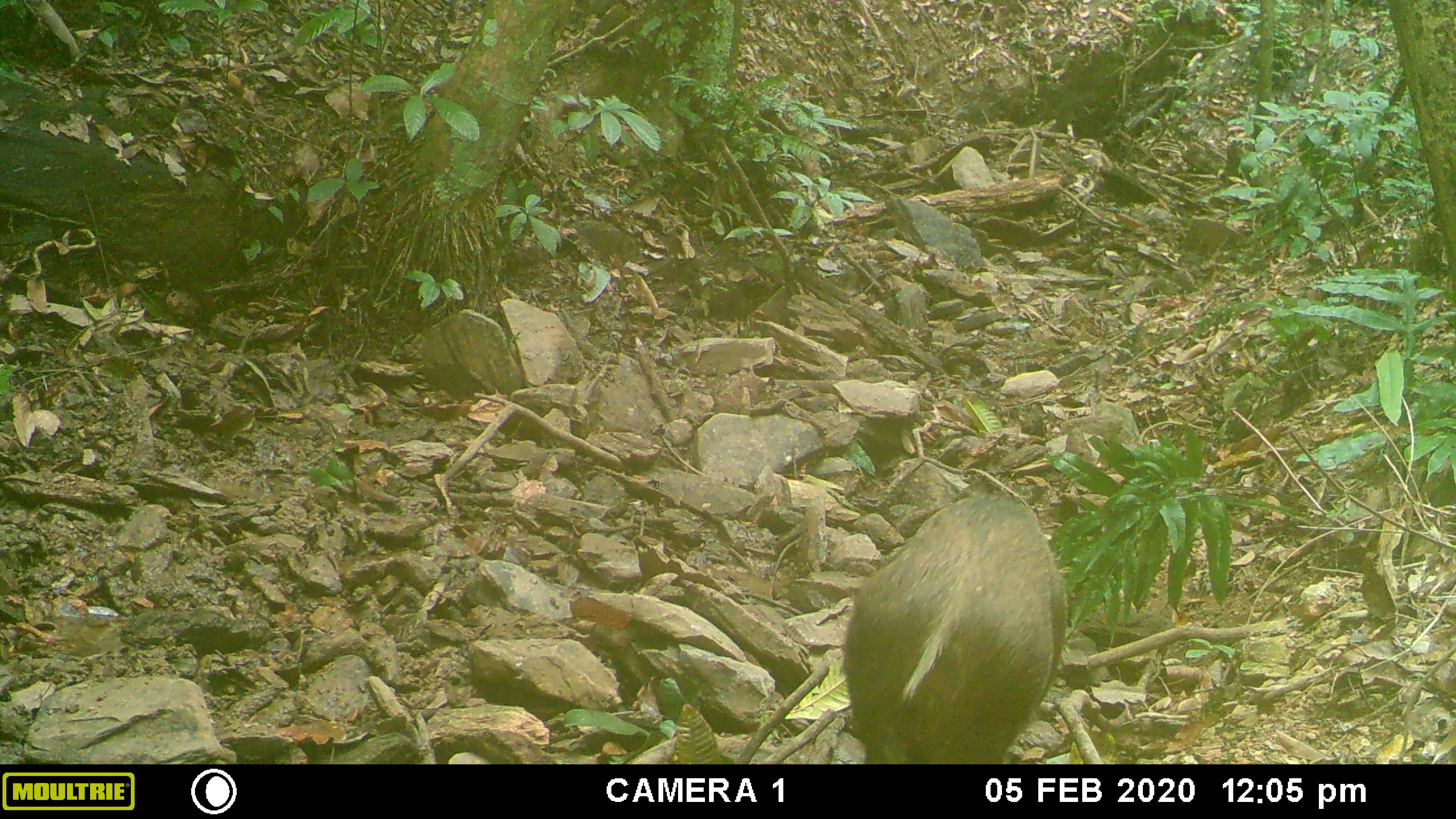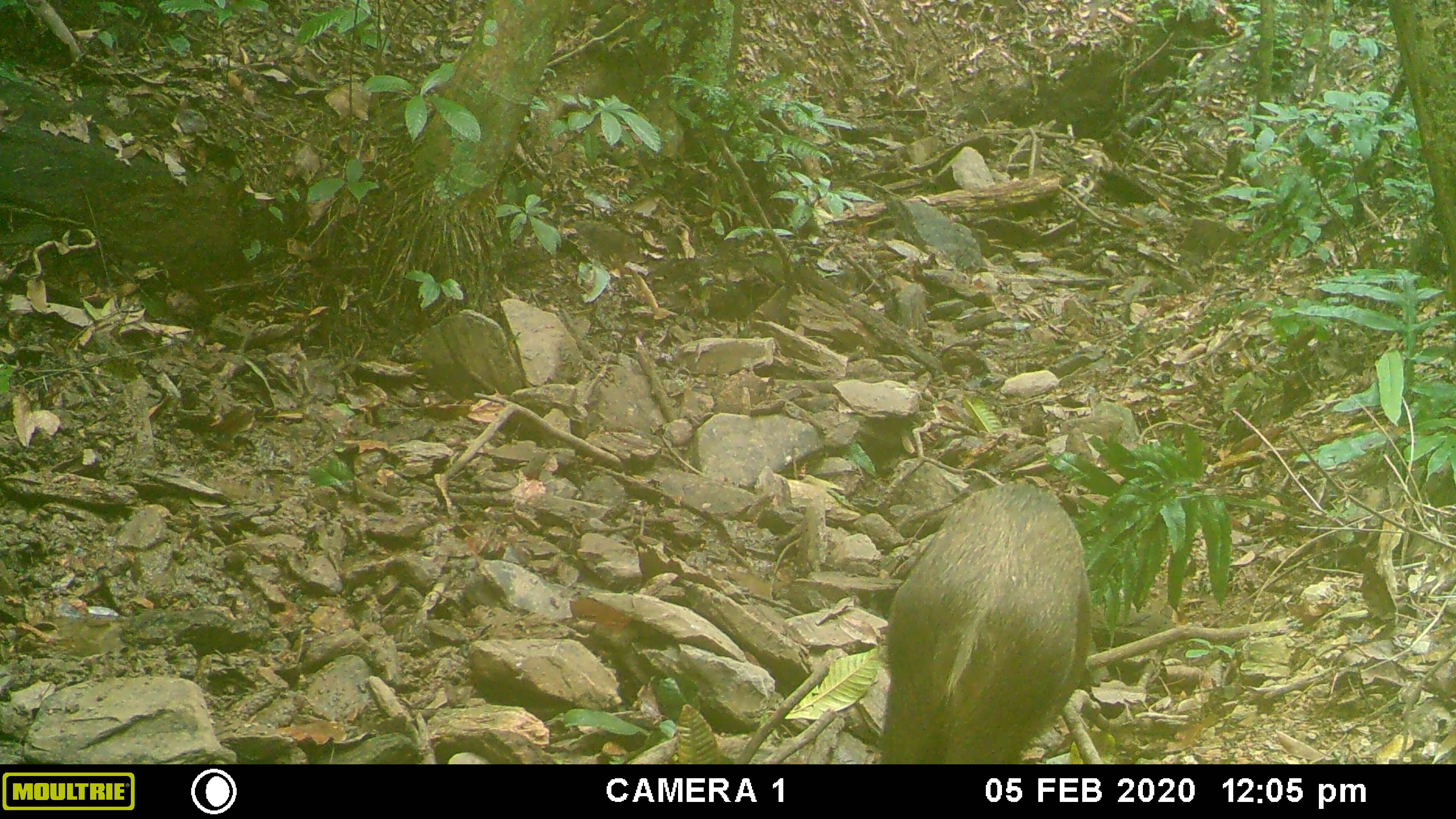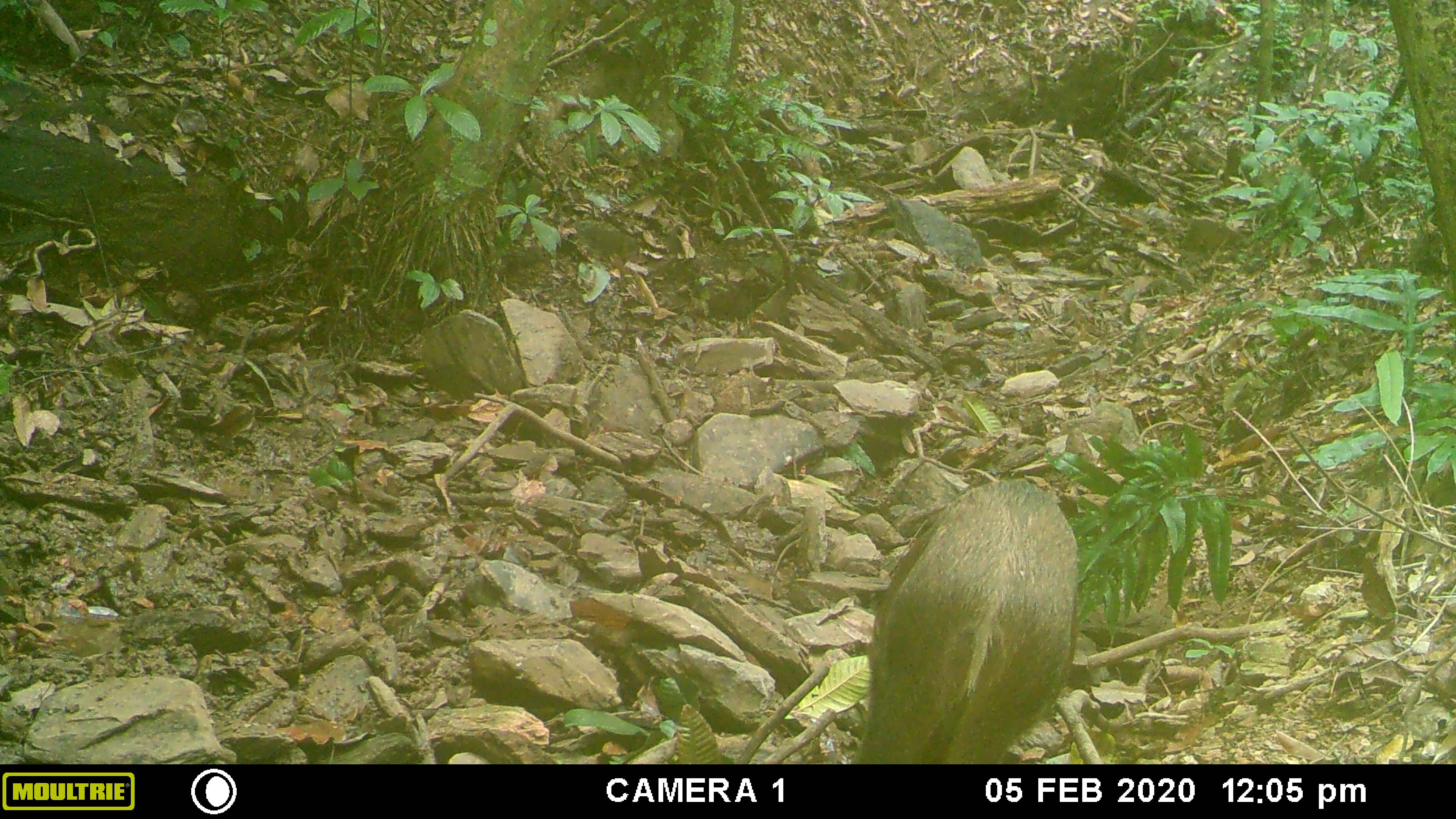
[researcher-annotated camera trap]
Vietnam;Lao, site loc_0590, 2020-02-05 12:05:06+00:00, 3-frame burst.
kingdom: Animalia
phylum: Chordata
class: Mammalia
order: Artiodactyla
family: Suidae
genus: Sus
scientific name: Sus scrofa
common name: eurasian wild pig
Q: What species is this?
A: Eurasian wild pig (Sus scrofa).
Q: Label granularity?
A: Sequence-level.